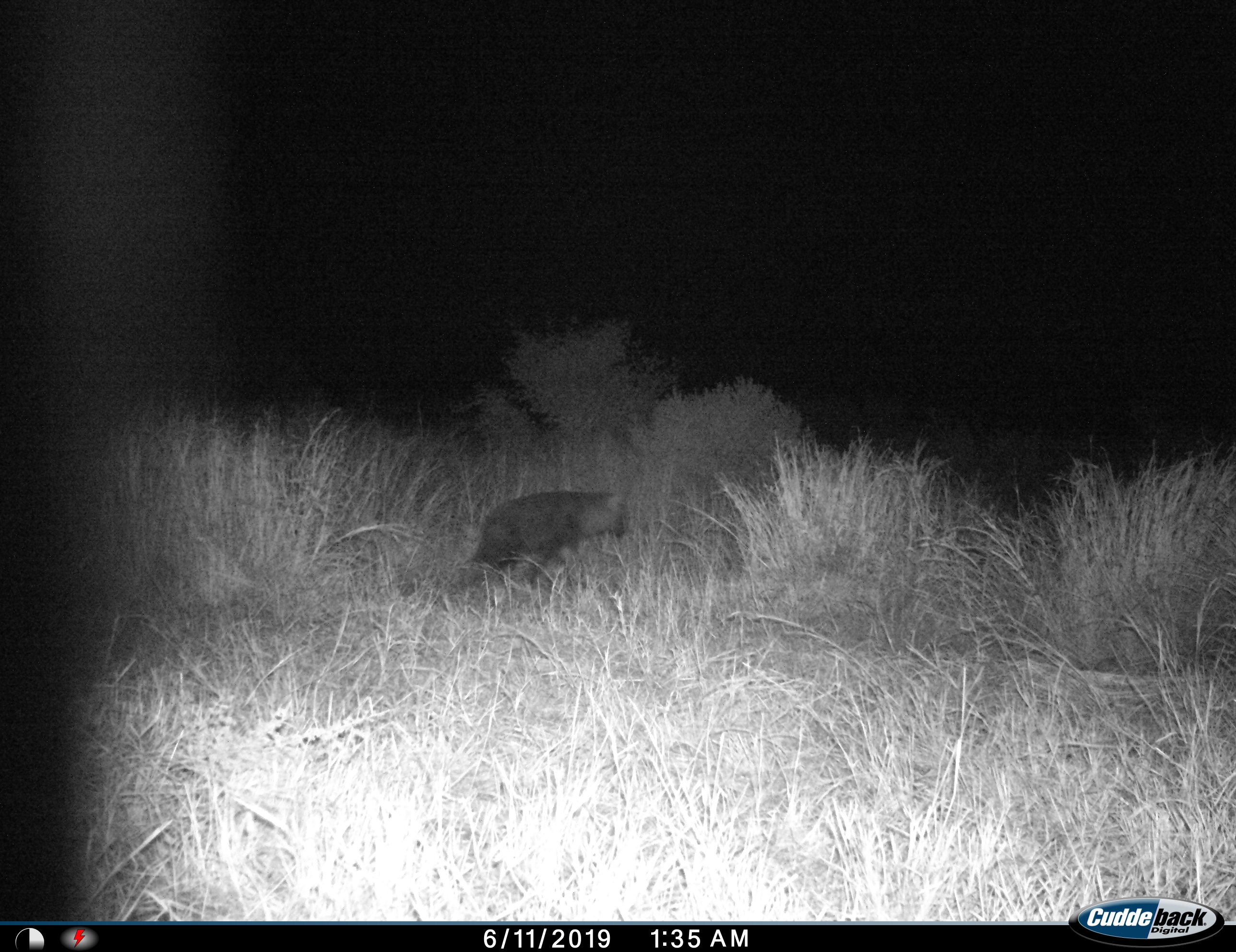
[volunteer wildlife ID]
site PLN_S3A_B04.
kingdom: Animalia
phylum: Chordata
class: Mammalia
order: Carnivora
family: Hyaenidae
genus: Parahyaena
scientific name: Parahyaena brunnea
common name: brown hyena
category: hyenabrown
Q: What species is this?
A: Hyenabrown (brown hyena) (Parahyaena brunnea).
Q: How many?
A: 1.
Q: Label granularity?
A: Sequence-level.